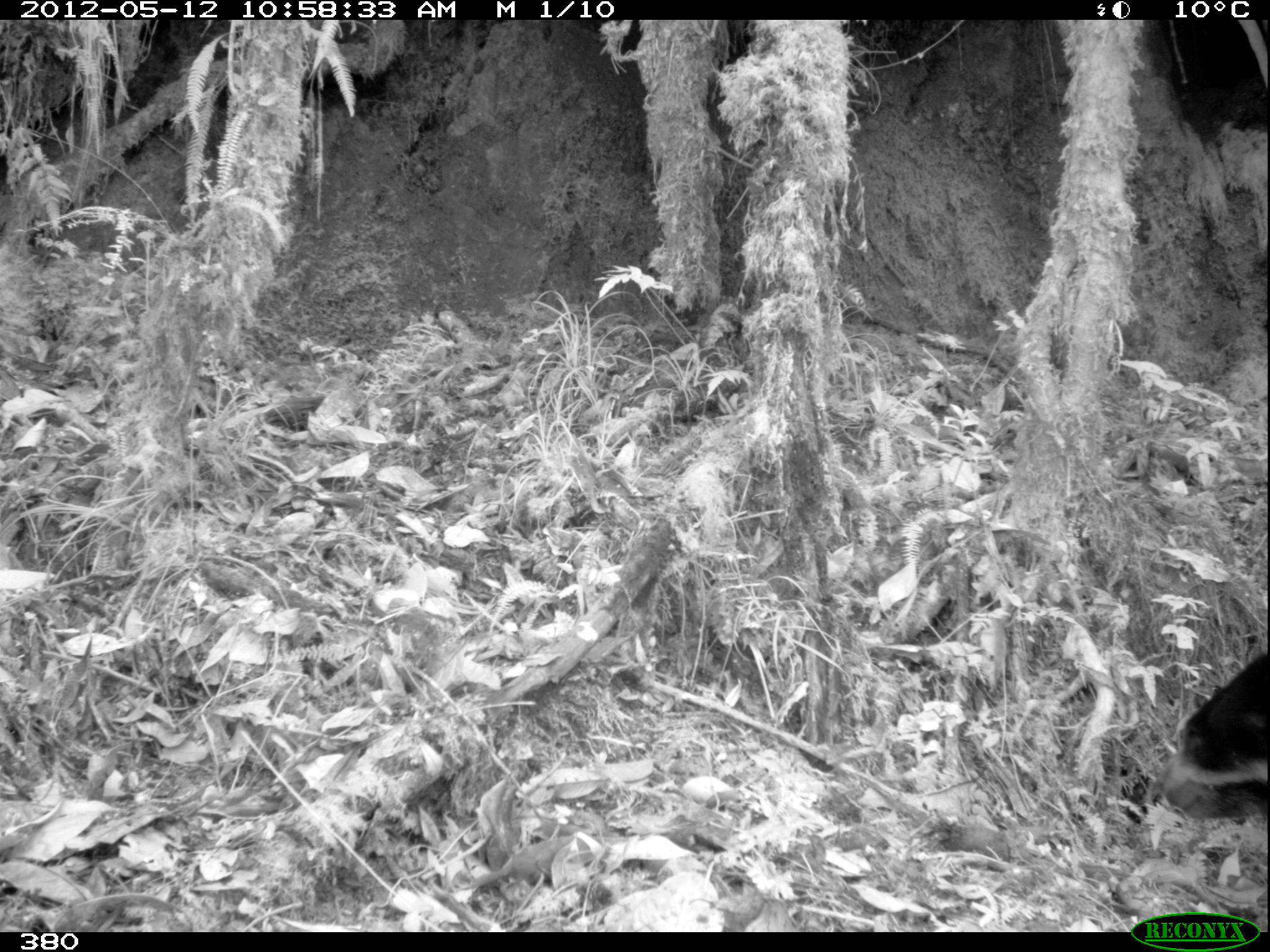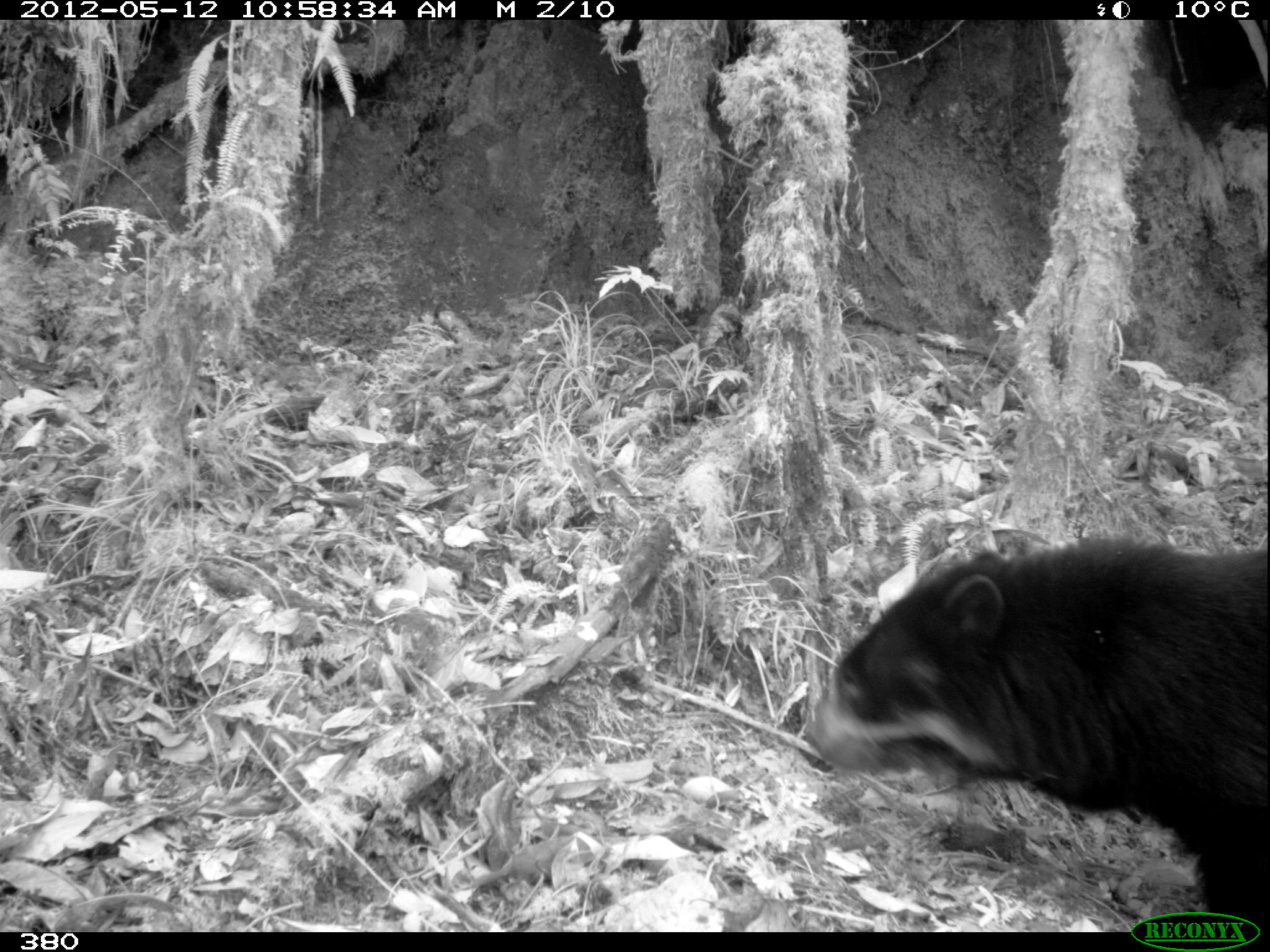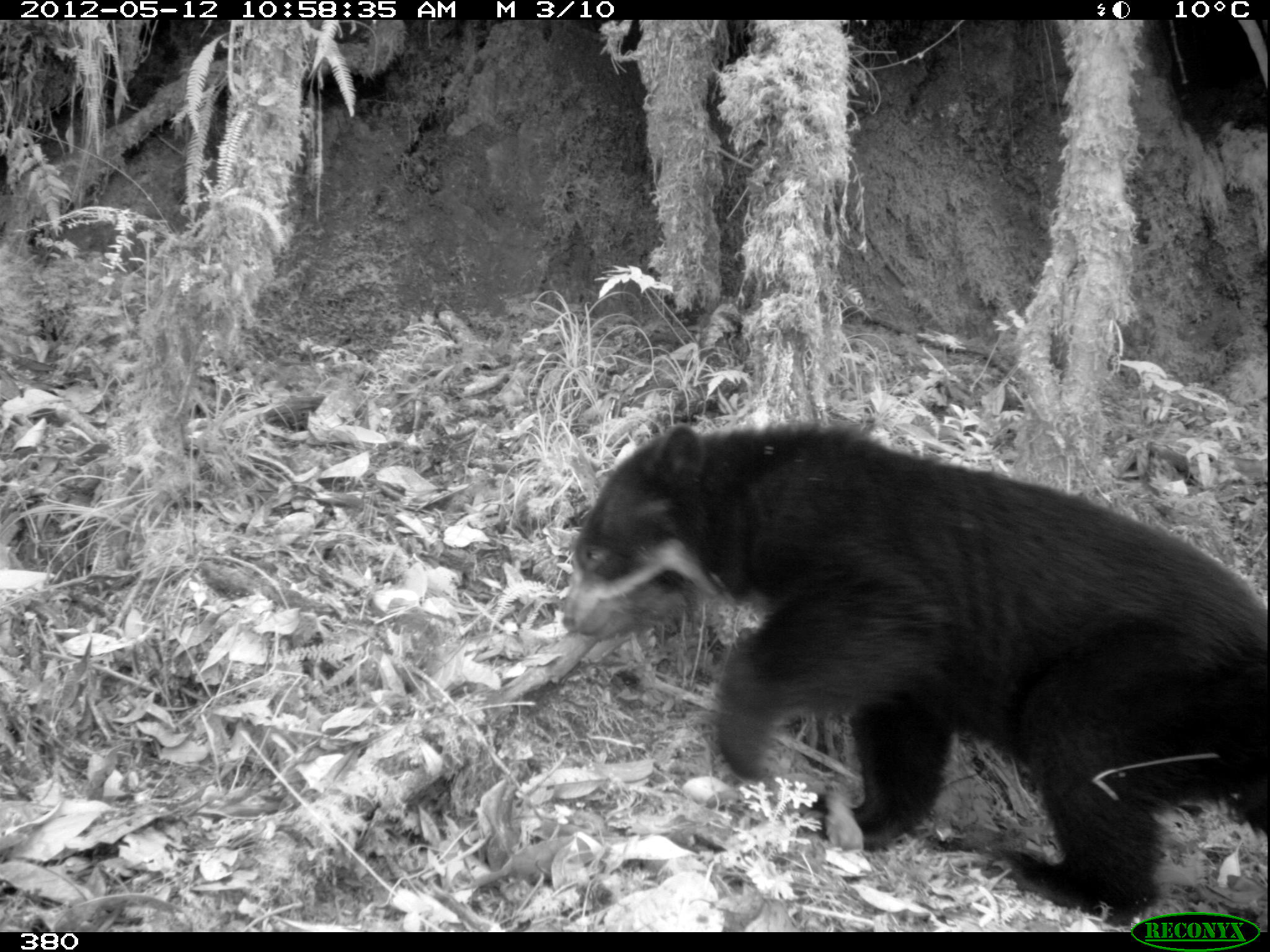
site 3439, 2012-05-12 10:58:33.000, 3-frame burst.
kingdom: Animalia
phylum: Chordata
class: Mammalia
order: Carnivora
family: Ursidae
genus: Tremarctos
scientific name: Tremarctos ornatus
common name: spectacled bear